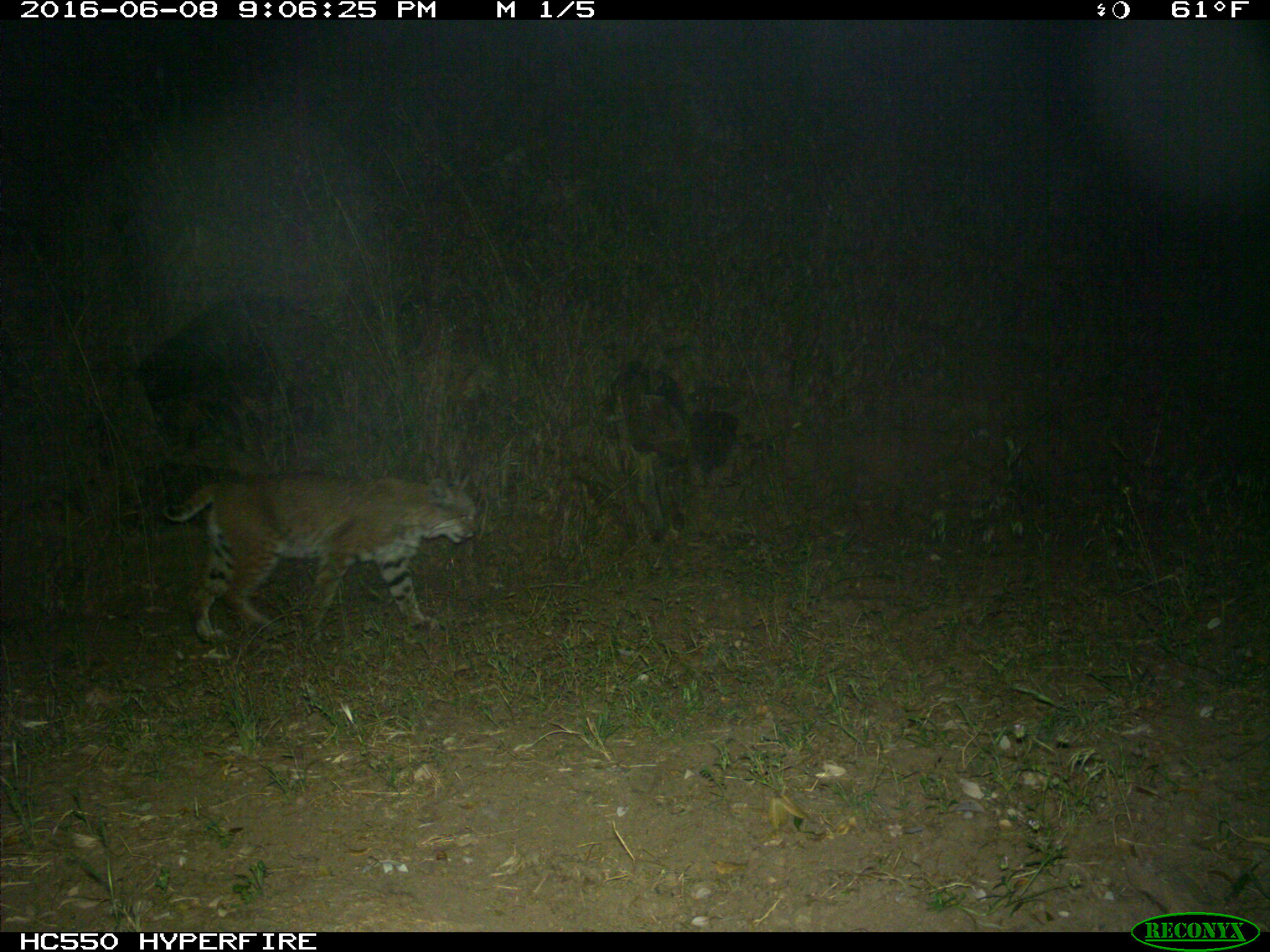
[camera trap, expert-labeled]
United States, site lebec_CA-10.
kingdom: Animalia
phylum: Chordata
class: Mammalia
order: Carnivora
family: Felidae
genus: Lynx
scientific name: Lynx rufus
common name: bobcat